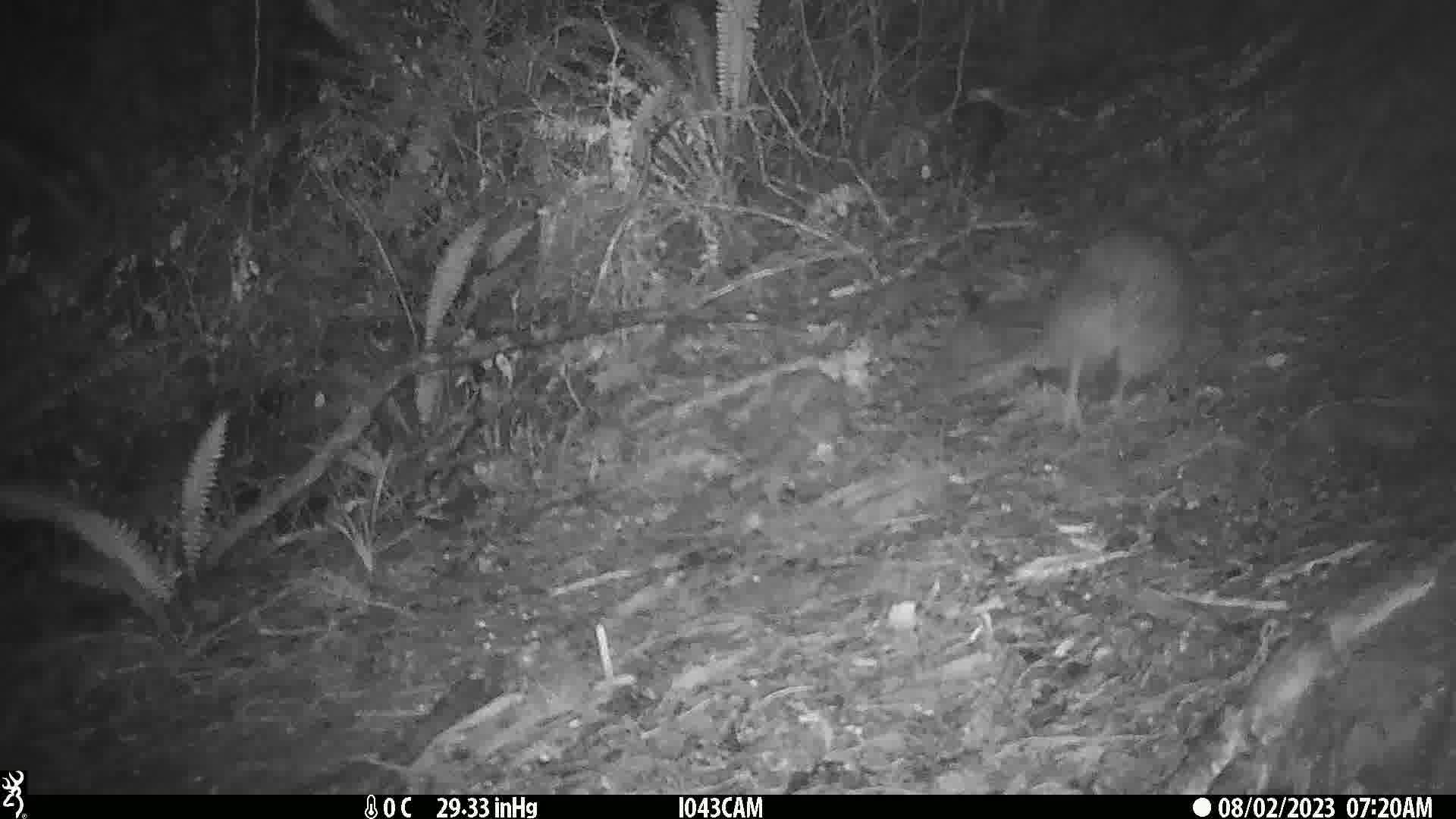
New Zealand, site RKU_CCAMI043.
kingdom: Animalia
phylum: Chordata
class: Aves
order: Apterygiformes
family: Apterygidae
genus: Apteryx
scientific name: Apteryx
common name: kiwi